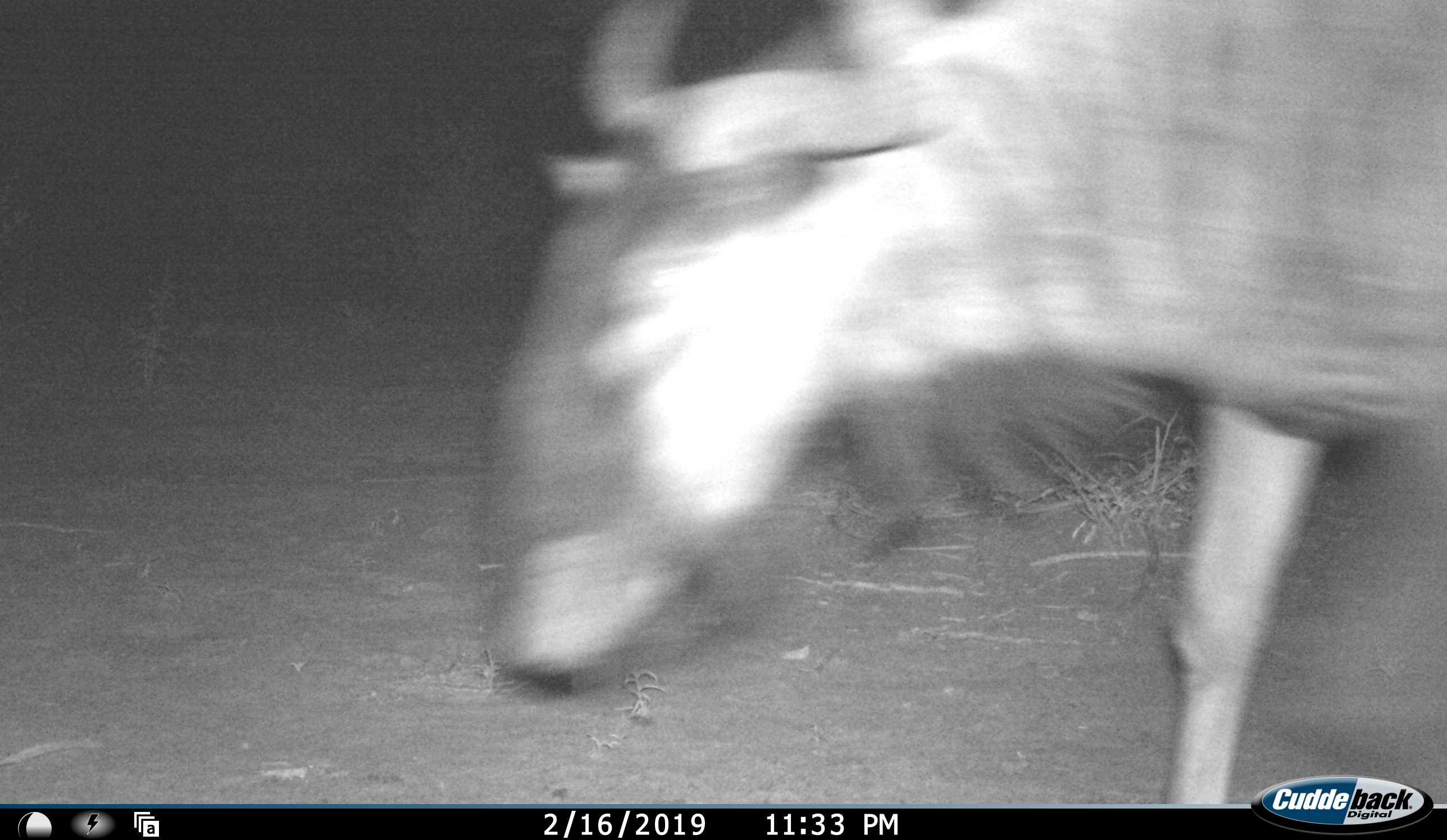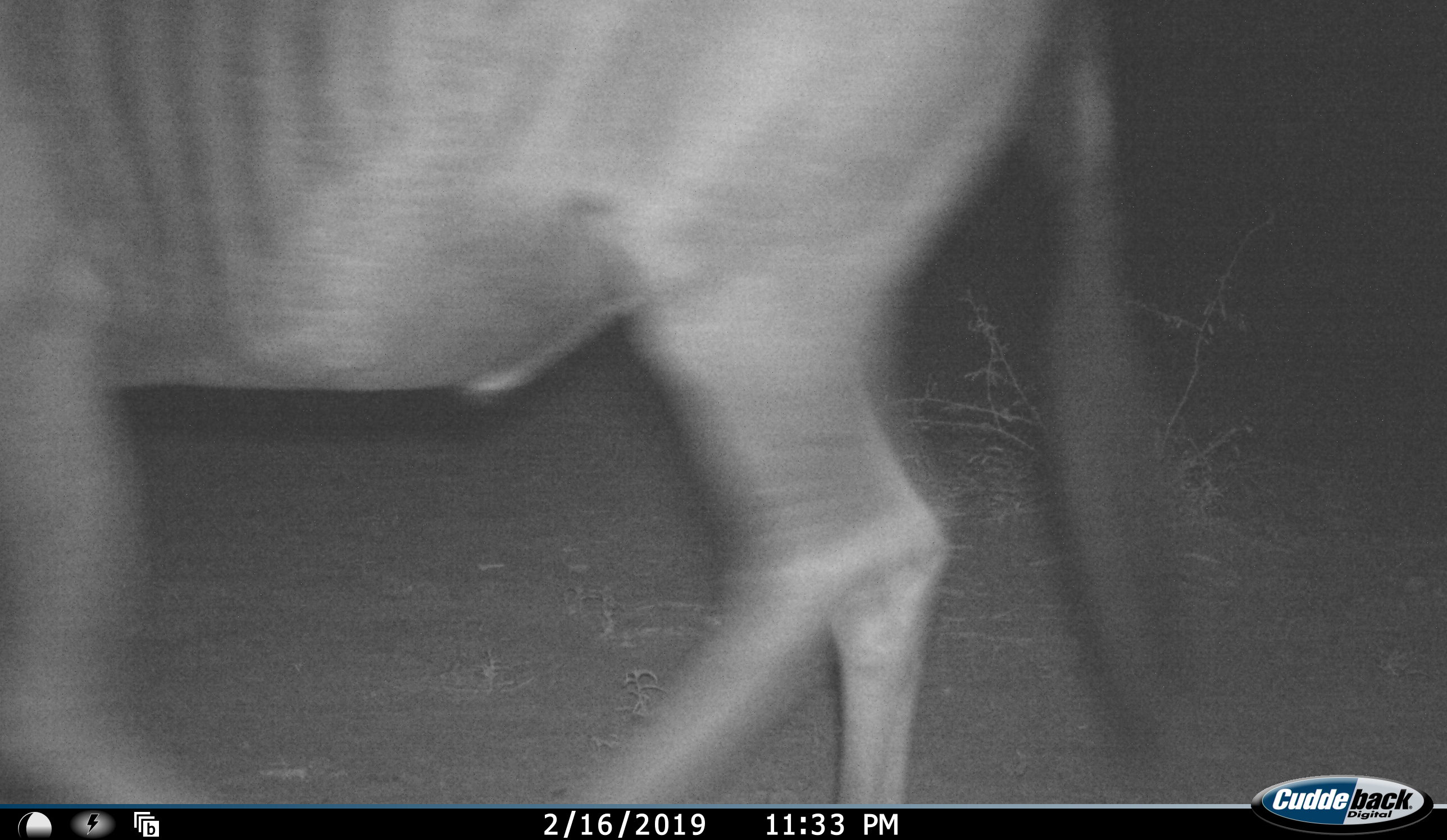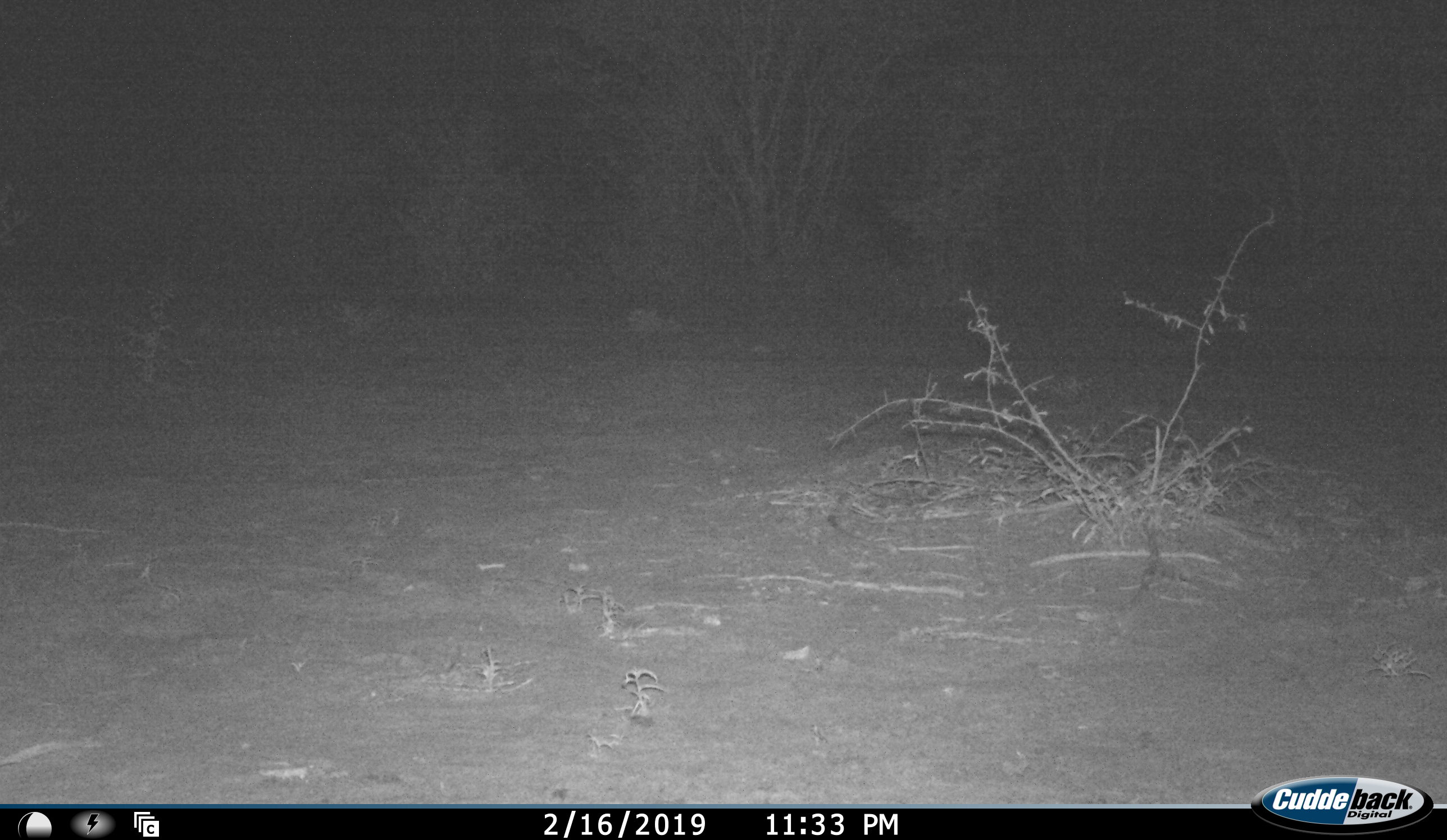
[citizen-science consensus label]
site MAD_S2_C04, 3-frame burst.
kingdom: Animalia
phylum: Chordata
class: Mammalia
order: Artiodactyla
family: Bovidae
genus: Connochaetes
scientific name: Connochaetes taurinus taurinus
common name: blue wildebeest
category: wildebeestblue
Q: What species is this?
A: Wildebeestblue (blue wildebeest) (Connochaetes taurinus taurinus).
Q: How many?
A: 1.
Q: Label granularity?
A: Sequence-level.